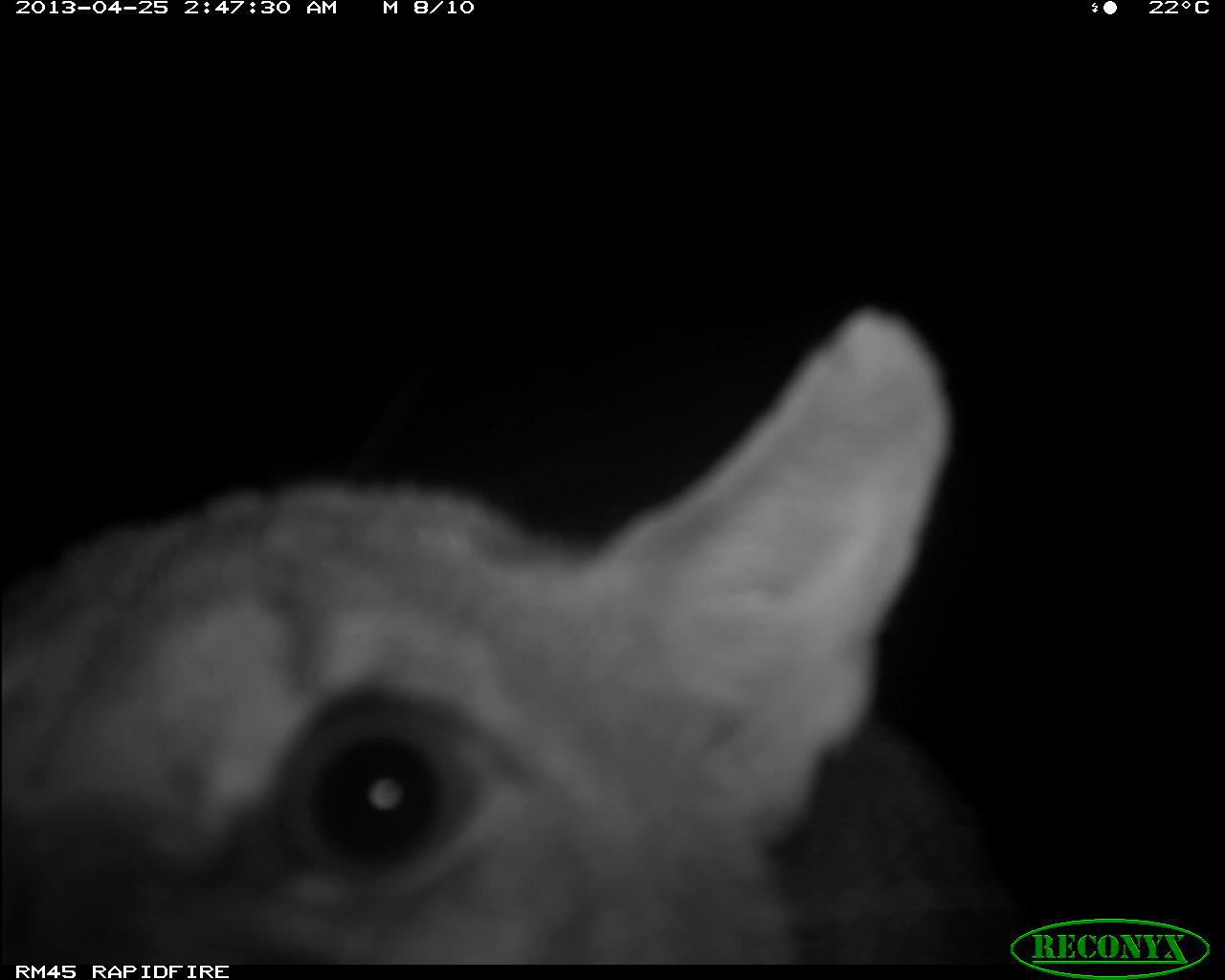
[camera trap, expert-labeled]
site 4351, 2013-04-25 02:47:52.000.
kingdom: Animalia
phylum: Chordata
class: Mammalia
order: Carnivora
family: Felidae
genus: Puma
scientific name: Puma concolor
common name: mountain lion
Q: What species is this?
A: Puma concolor (mountain lion).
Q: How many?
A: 2.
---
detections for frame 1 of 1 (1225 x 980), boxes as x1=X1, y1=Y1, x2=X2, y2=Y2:
puma concolor: x1=0, y1=296, x2=1046, y2=962